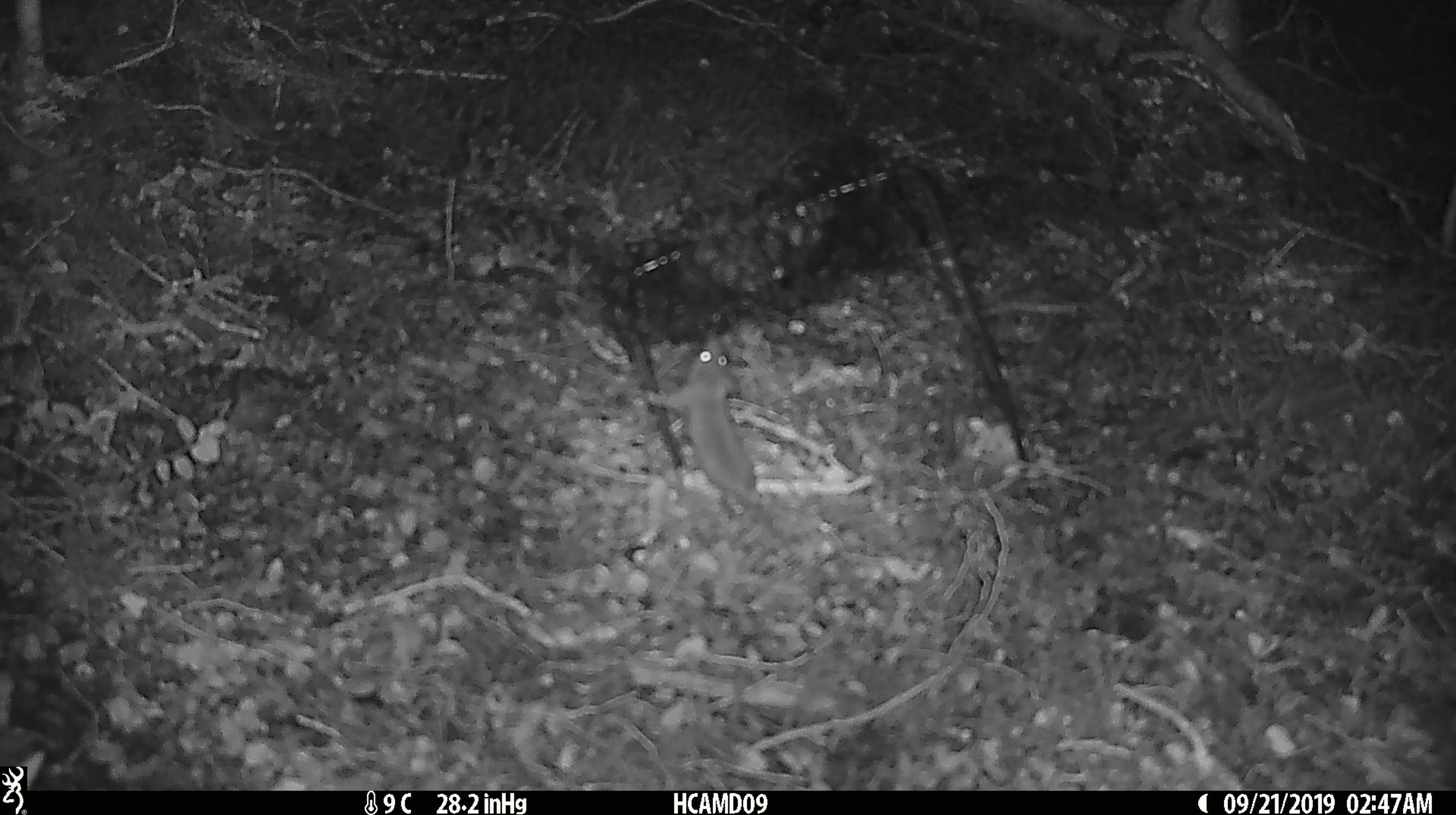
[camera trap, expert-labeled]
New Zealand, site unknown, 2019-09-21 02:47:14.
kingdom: Animalia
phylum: Chordata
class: Mammalia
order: Rodentia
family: Muridae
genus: Mus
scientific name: Mus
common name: mouse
Mouse (Mus).